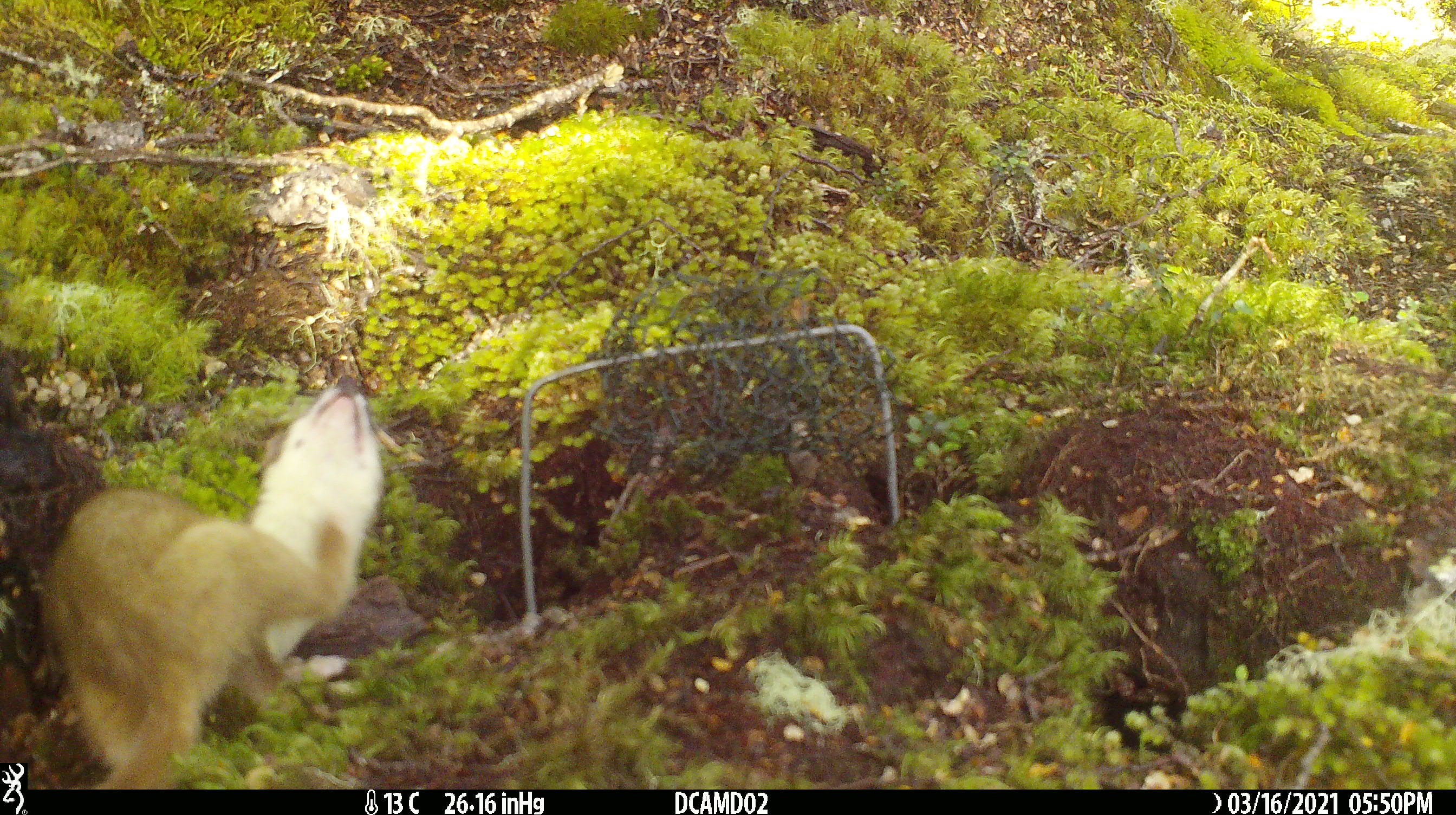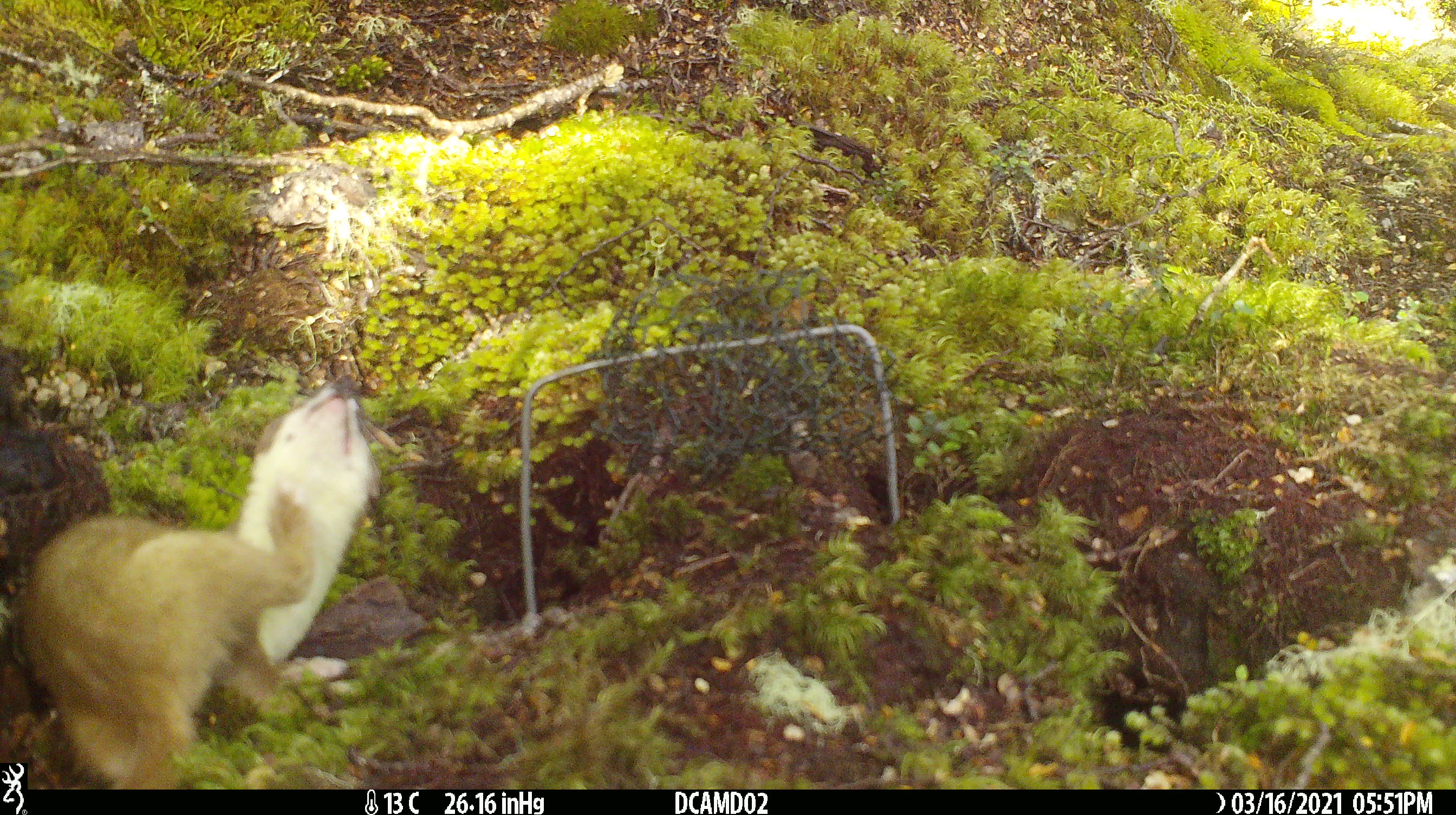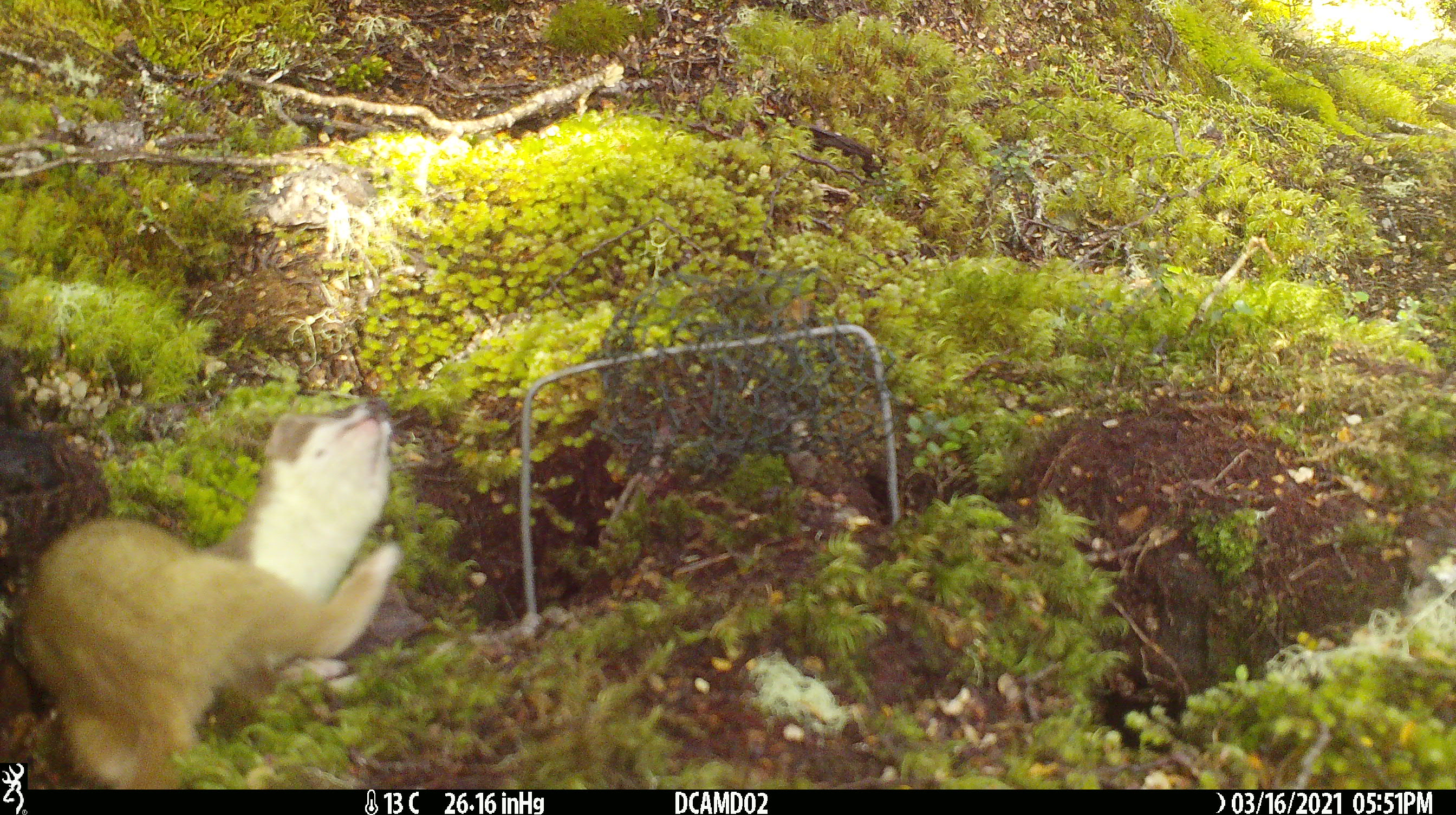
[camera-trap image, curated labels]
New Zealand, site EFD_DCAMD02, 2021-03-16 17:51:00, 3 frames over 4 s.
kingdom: Animalia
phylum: Chordata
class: Mammalia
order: Carnivora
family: Mustelidae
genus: Mustela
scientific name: Mustela erminea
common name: stoat